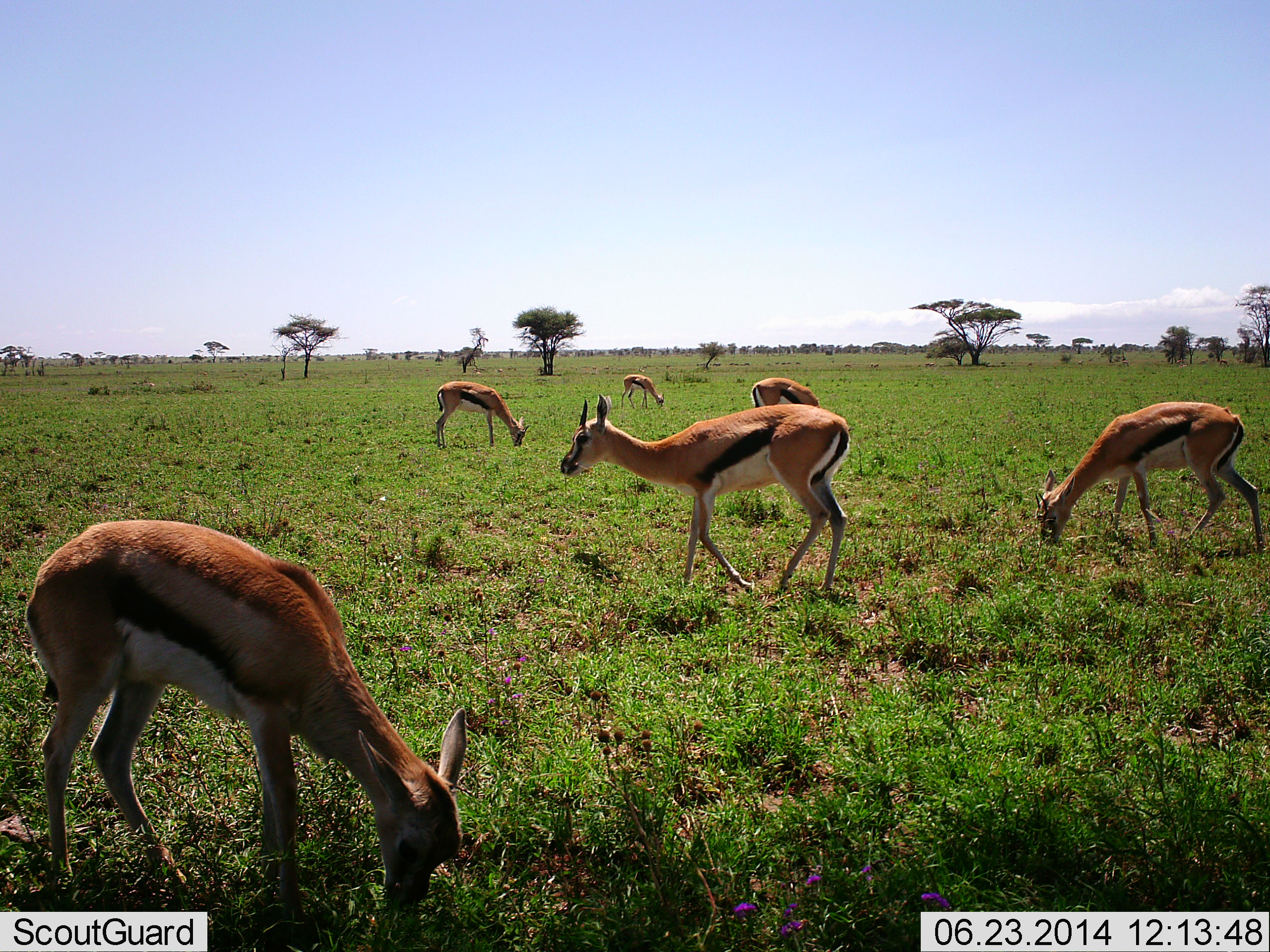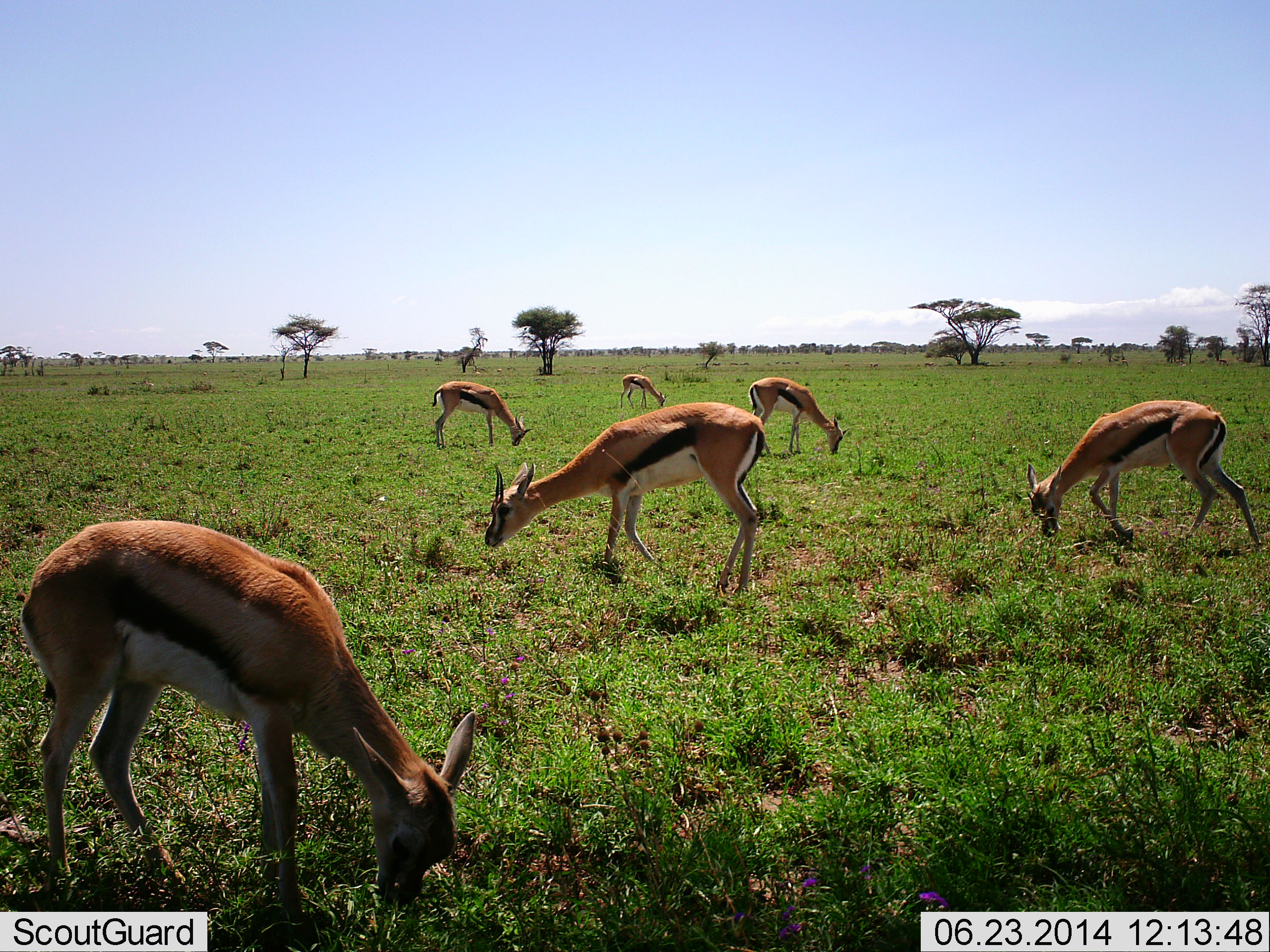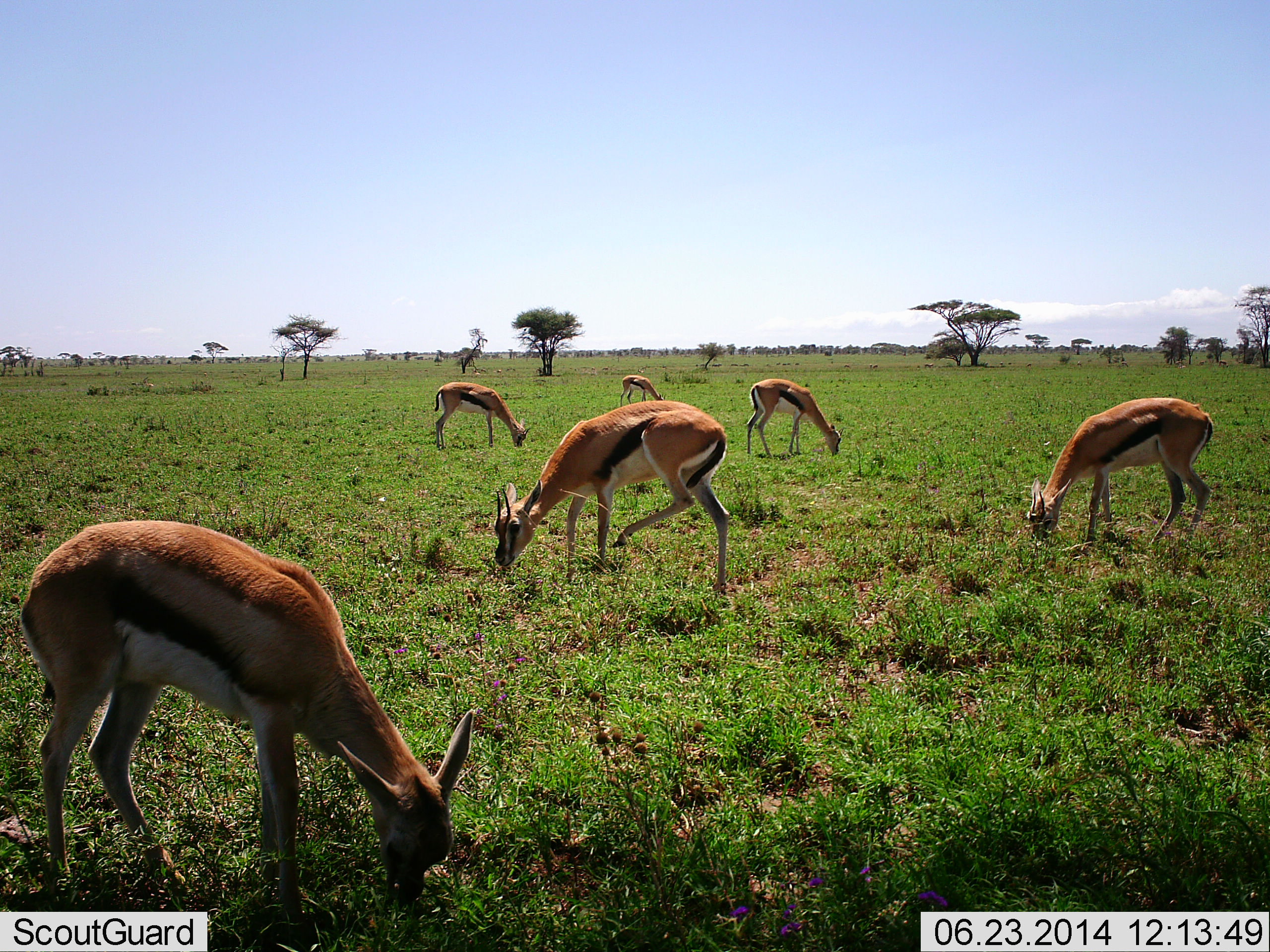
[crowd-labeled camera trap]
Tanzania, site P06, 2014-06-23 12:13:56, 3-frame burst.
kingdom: Animalia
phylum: Chordata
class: Mammalia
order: Artiodactyla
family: Bovidae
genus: Eudorcas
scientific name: Eudorcas thomsonii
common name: thomson's gazelle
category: gazellethomsons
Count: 6.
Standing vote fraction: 10%.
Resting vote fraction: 0%.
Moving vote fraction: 40%.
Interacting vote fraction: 0%.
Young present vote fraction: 0%.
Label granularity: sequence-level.